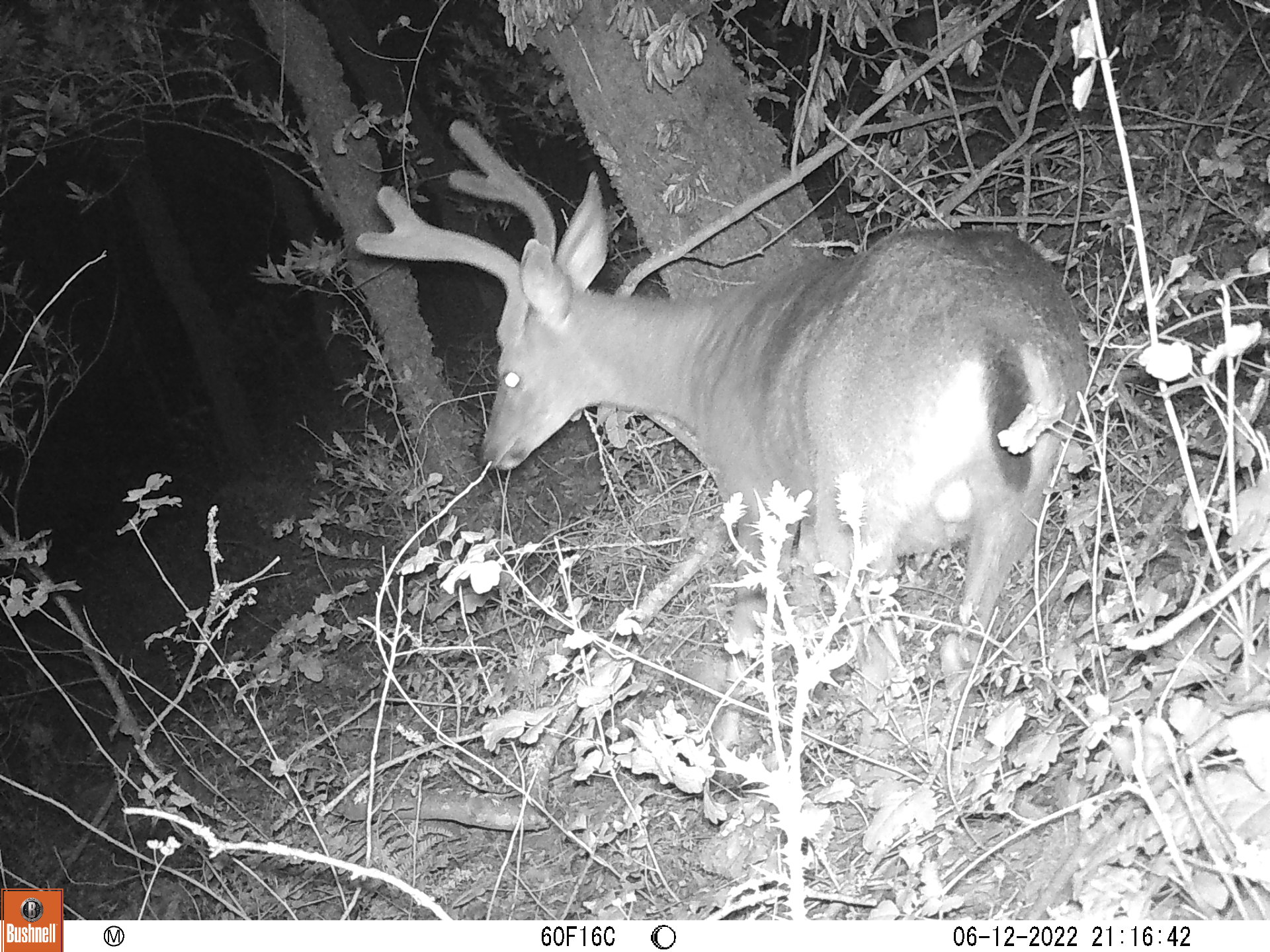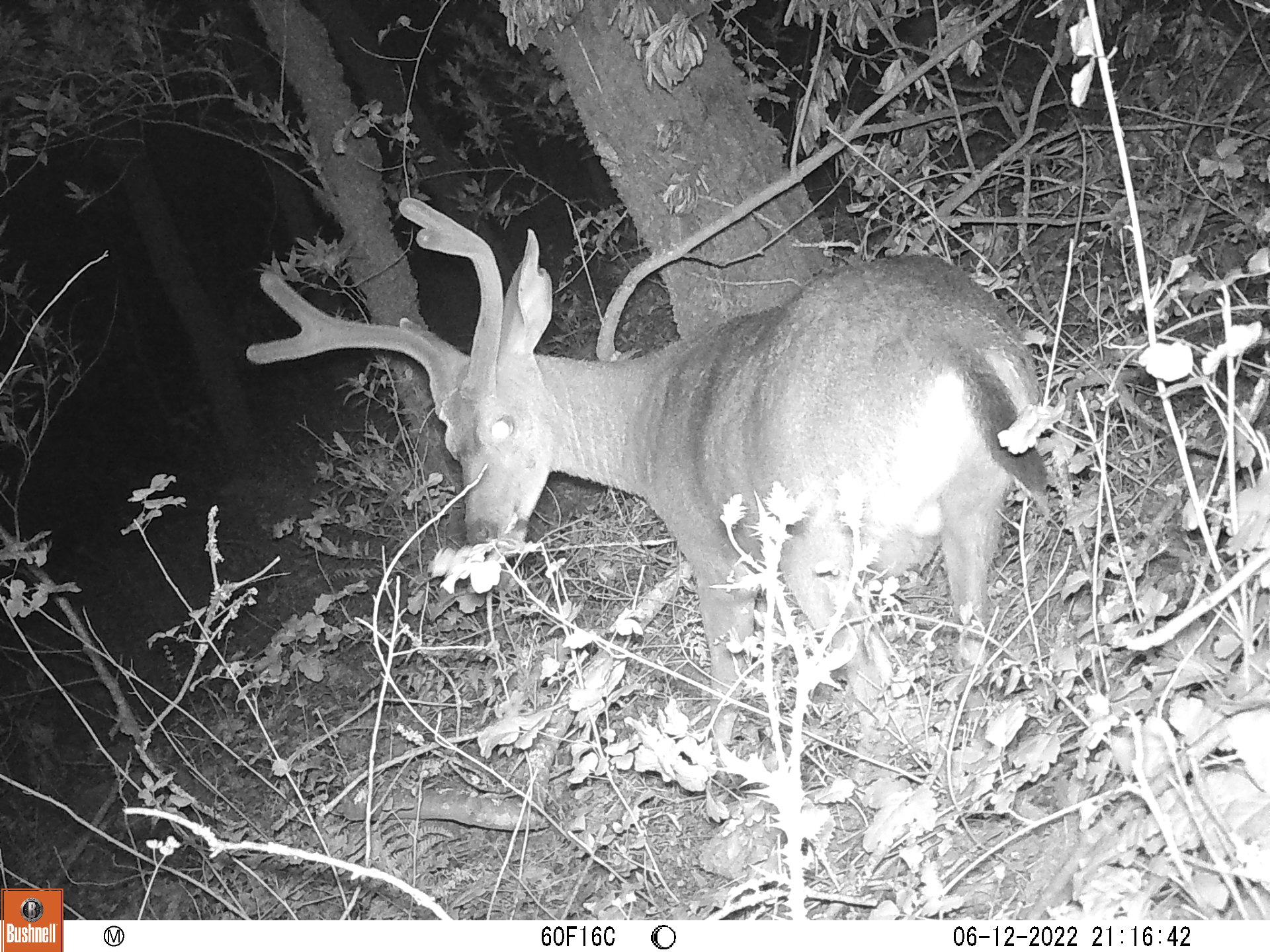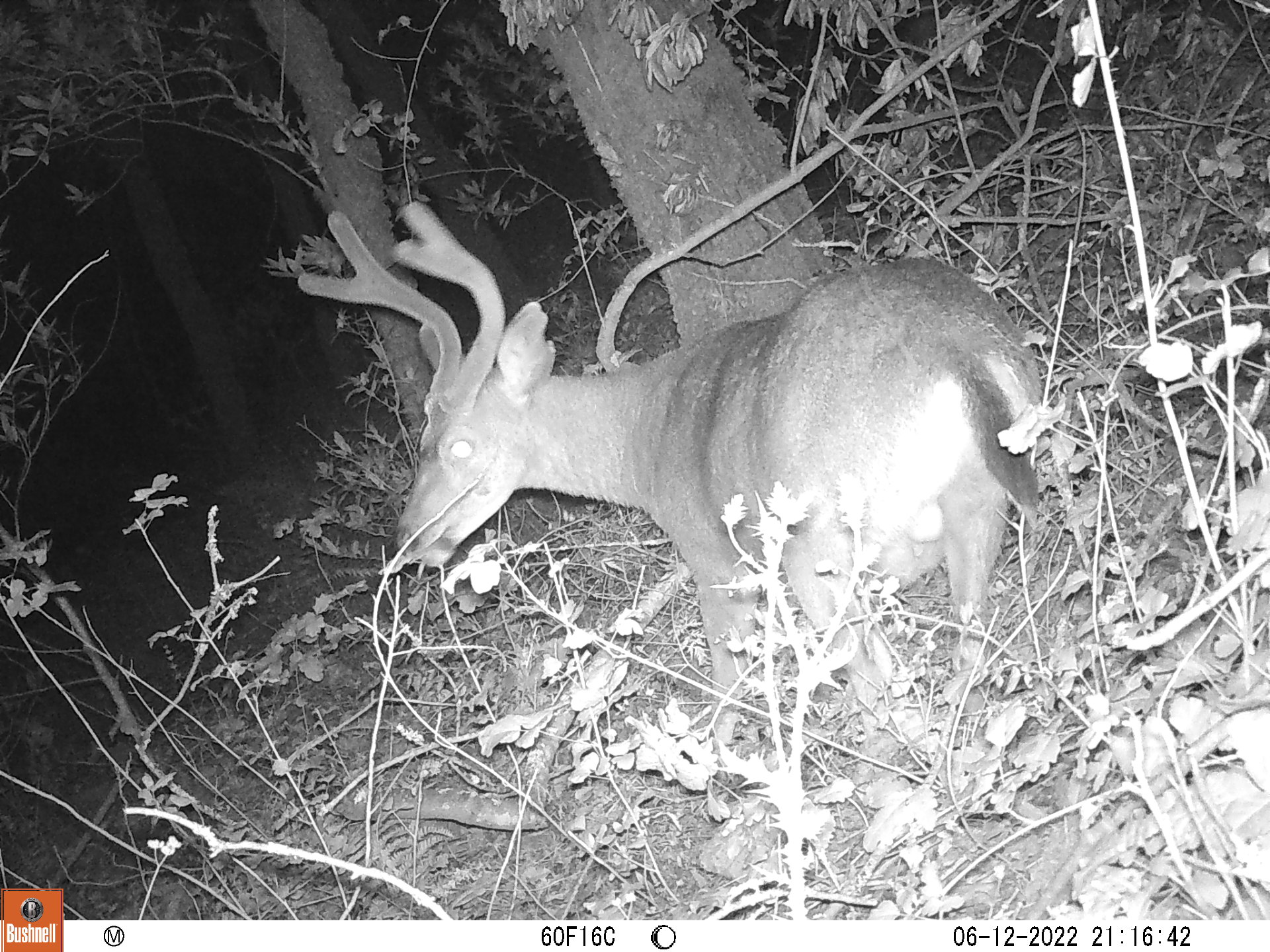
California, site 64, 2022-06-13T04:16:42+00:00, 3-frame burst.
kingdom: Animalia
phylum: Chordata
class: Mammalia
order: Artiodactyla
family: Cervidae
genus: Odocoileus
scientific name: Odocoileus hemionus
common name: mule deer